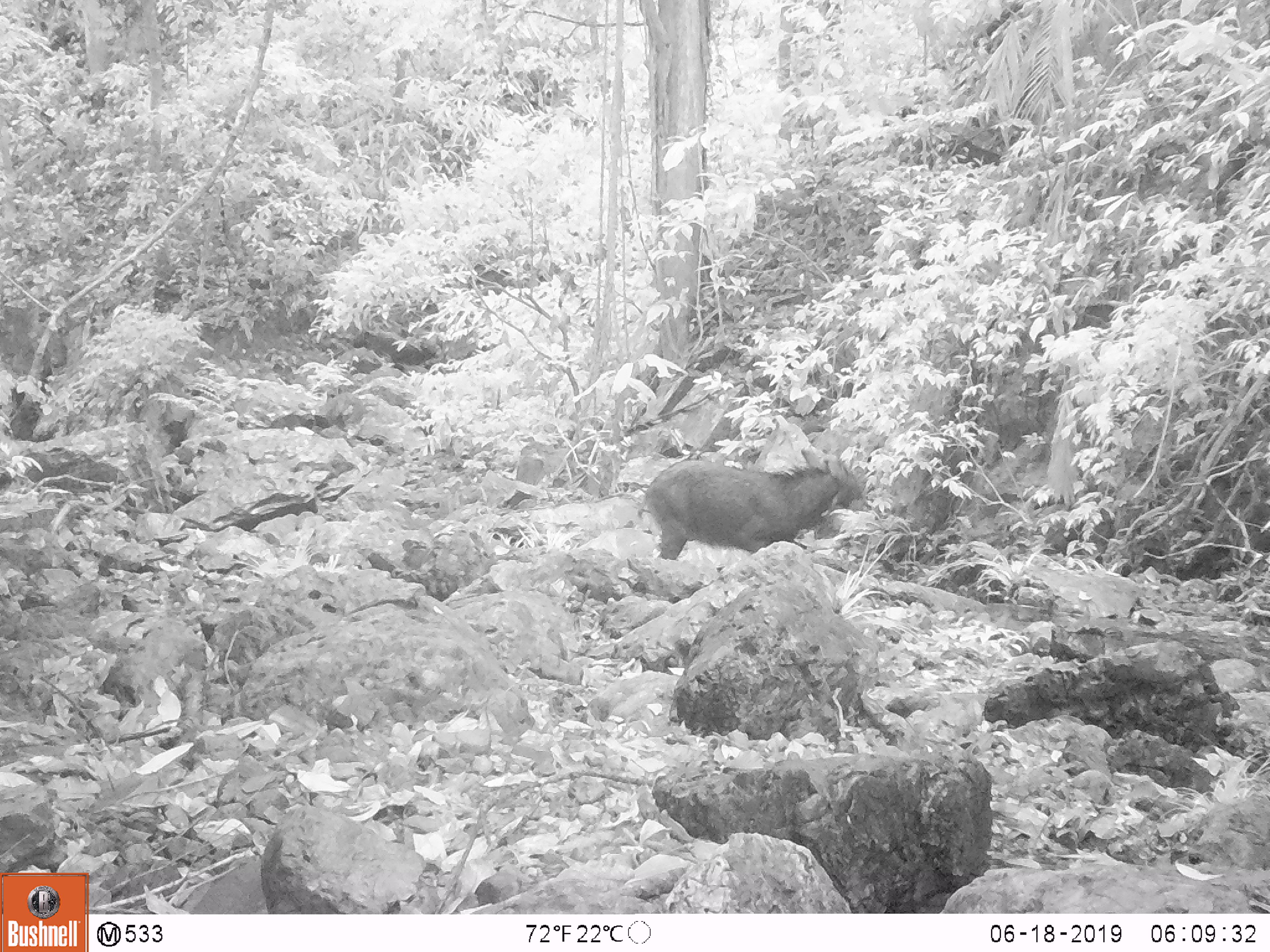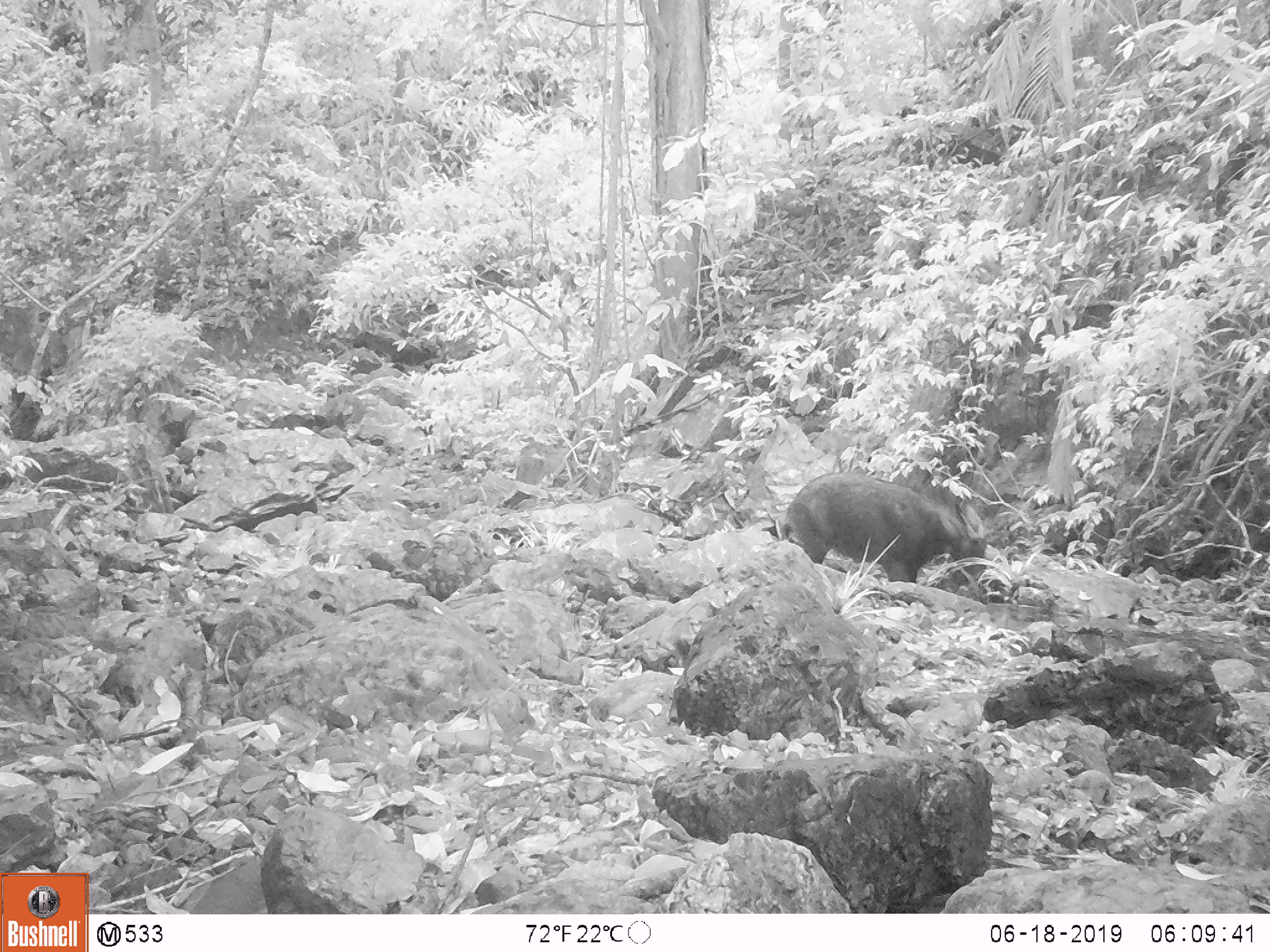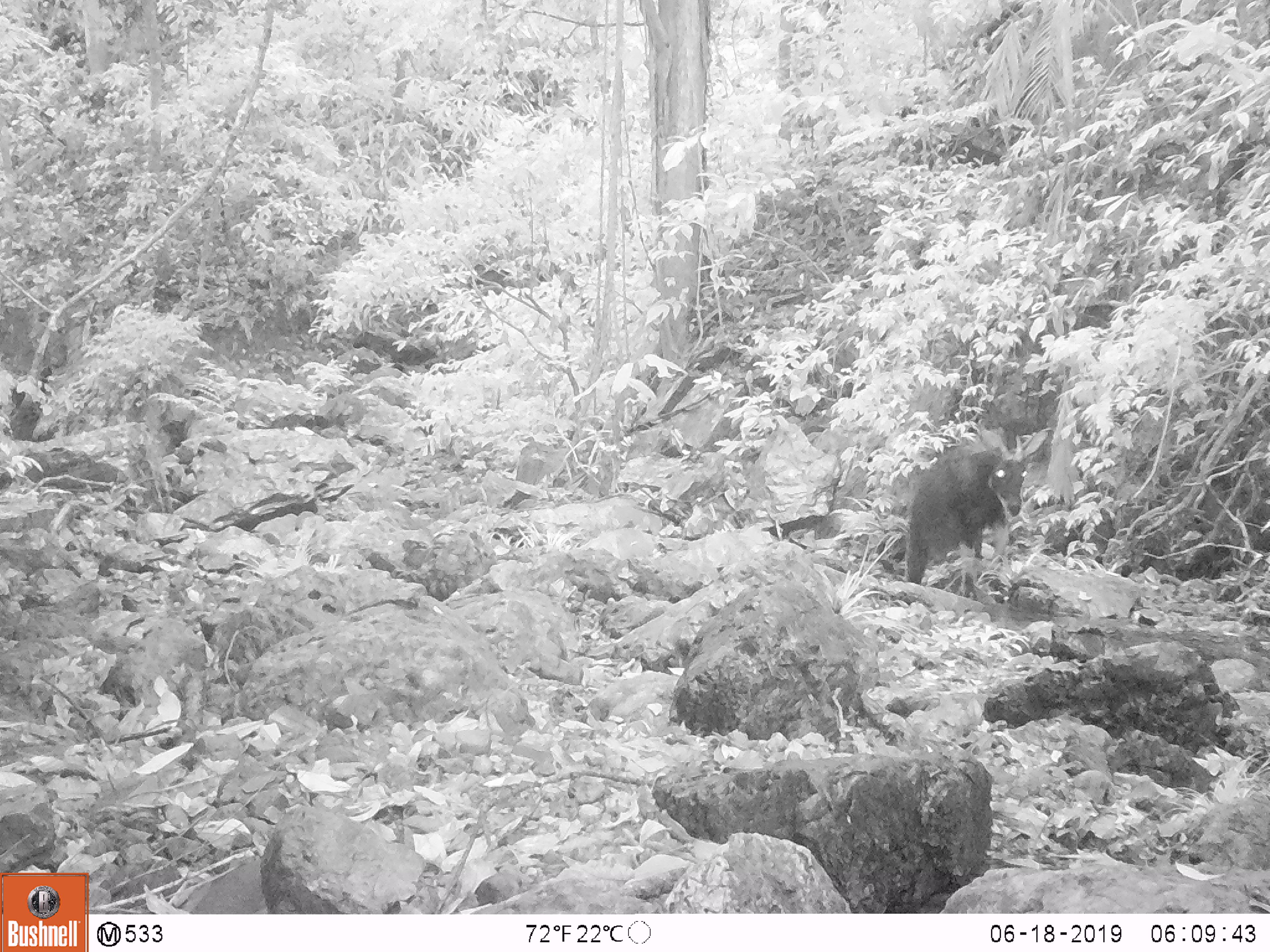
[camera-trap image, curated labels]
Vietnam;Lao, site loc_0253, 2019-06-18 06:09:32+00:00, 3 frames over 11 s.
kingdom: Animalia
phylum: Chordata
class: Mammalia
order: Artiodactyla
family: Bovidae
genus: Capricornis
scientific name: Capricornis sumatraensis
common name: chinese serow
Chinese serow (Capricornis sumatraensis). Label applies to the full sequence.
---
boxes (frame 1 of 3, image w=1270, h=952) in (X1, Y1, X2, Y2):
chinese serow: (637, 446, 866, 560)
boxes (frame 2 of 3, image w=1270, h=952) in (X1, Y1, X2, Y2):
chinese serow: (780, 473, 986, 584)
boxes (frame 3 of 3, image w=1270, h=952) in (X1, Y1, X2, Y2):
chinese serow: (904, 429, 1048, 584)